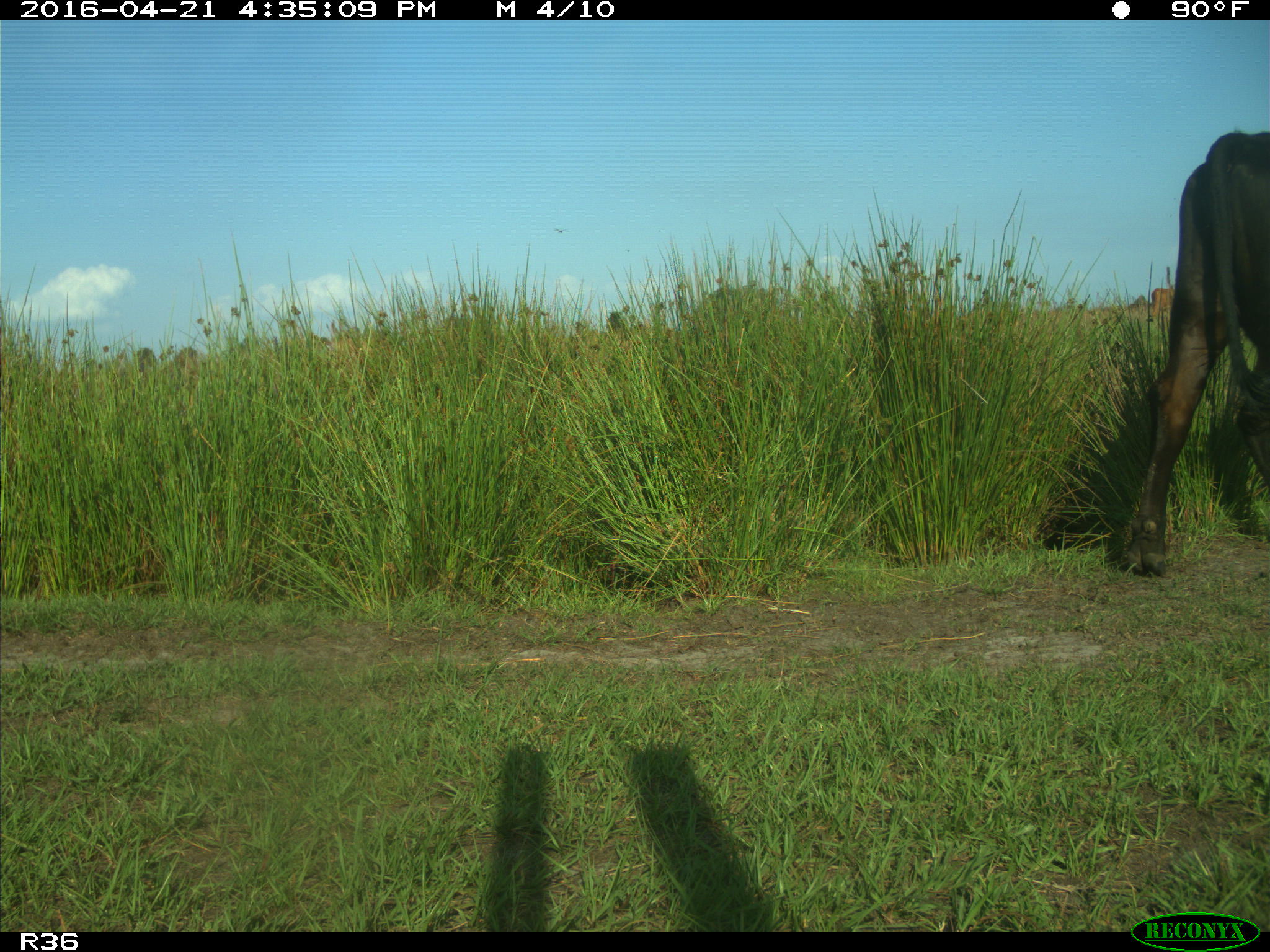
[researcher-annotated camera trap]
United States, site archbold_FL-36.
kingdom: Animalia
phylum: Chordata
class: Mammalia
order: Artiodactyla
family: Bovidae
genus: Bos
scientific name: Bos taurus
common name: domestic cow